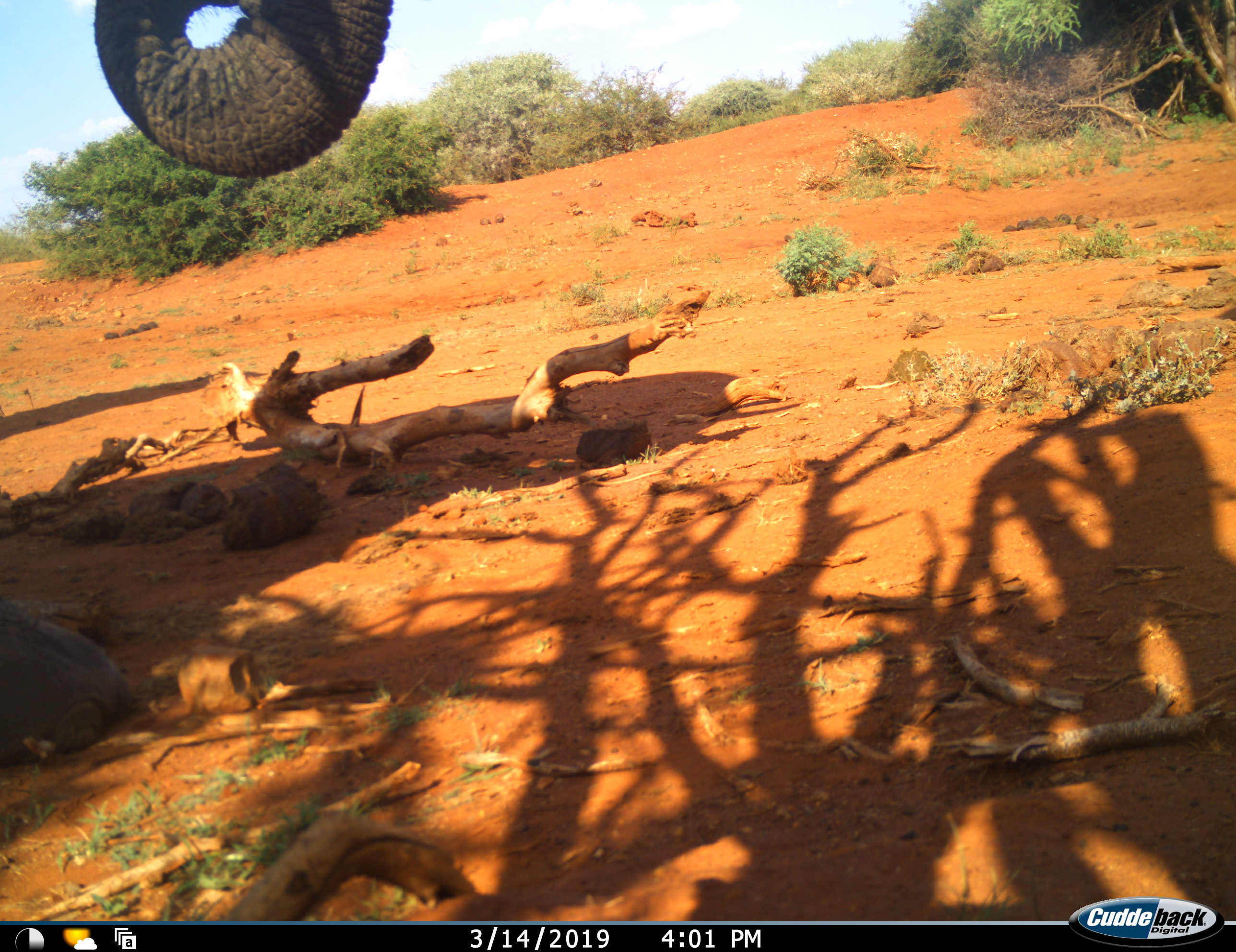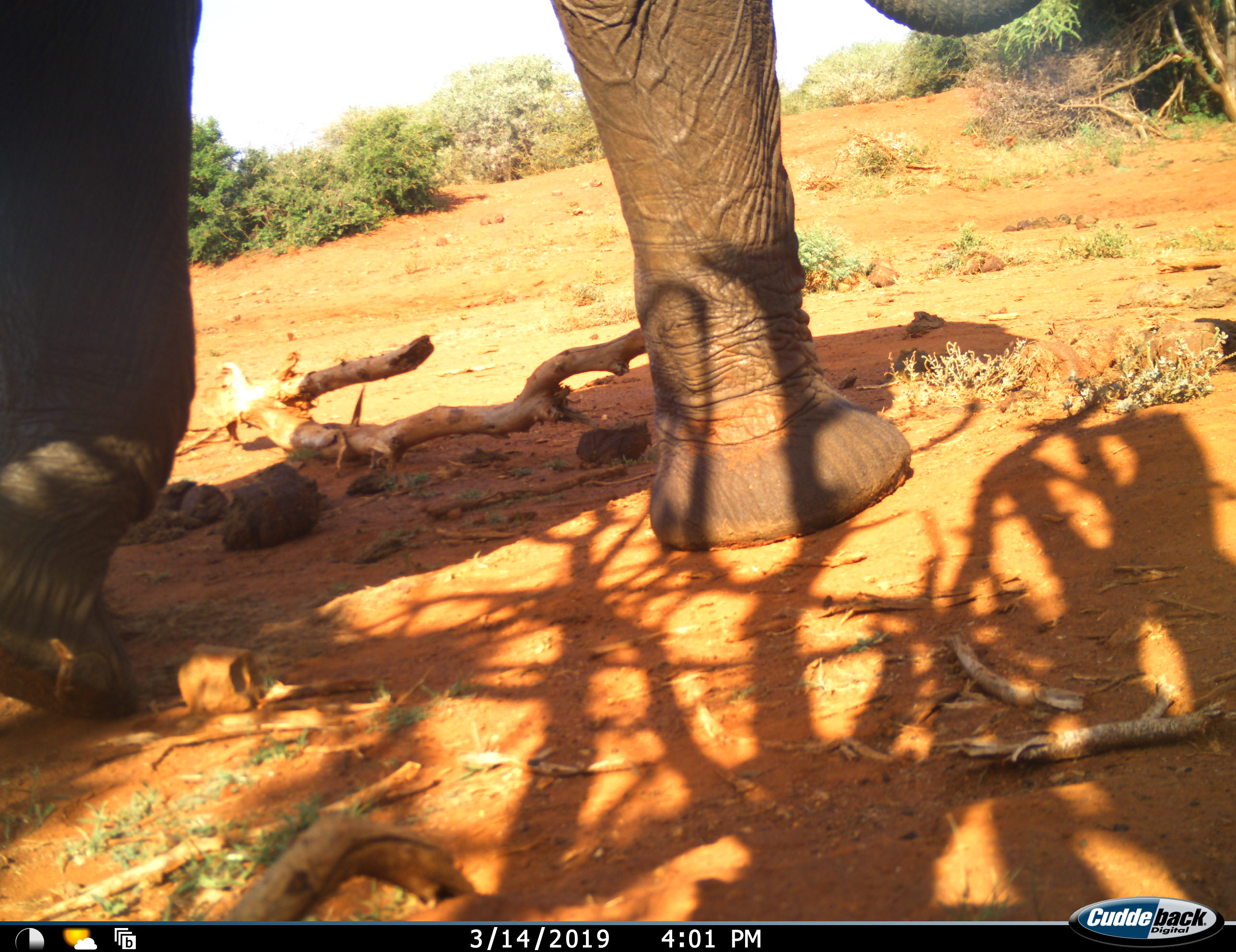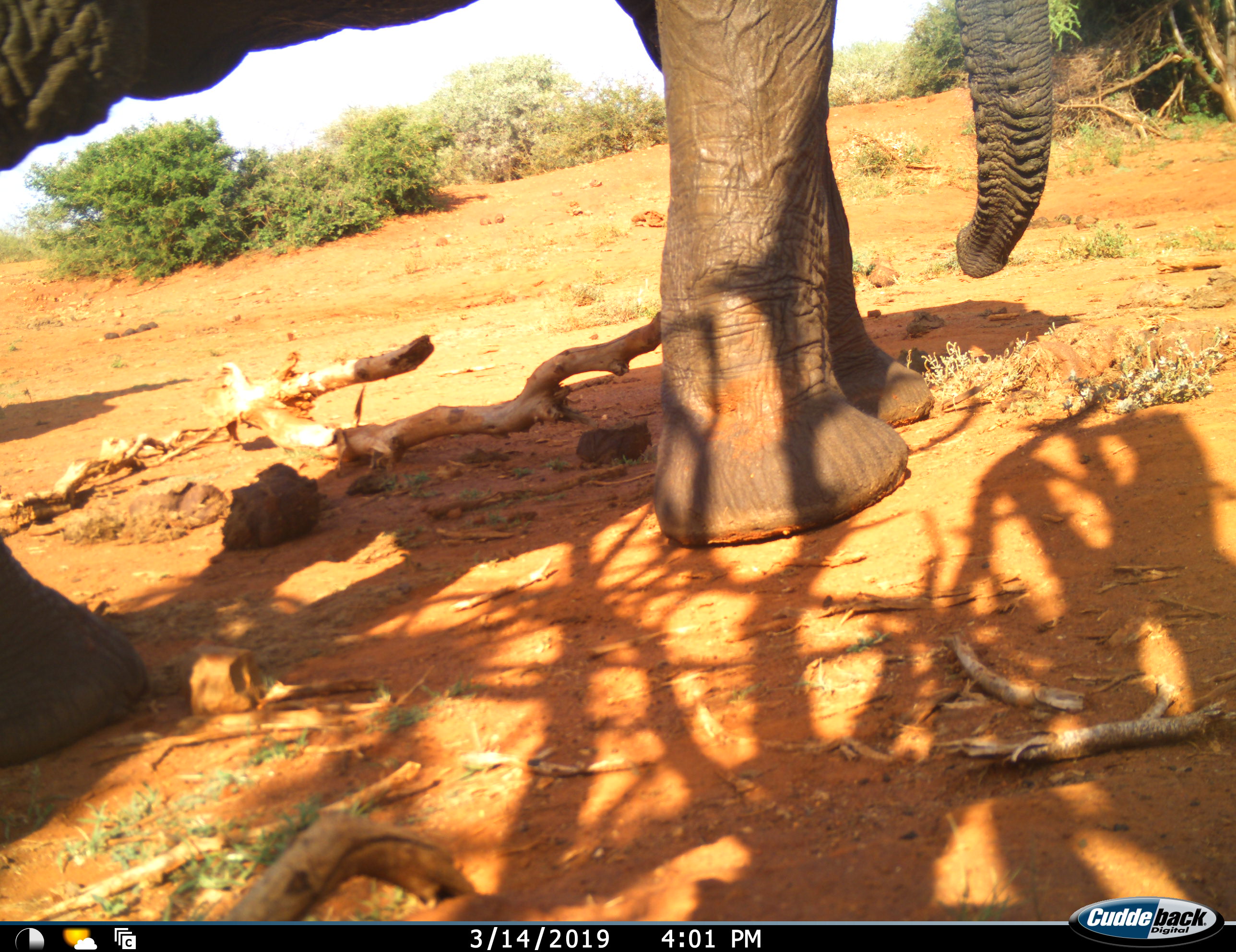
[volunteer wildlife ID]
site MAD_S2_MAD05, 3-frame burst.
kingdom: Animalia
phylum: Chordata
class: Mammalia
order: Proboscidea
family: Elephantidae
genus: Loxodonta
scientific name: Loxodonta africana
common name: african bush elephant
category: elephant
Elephant (african bush elephant) (Loxodonta africana), count 1. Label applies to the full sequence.